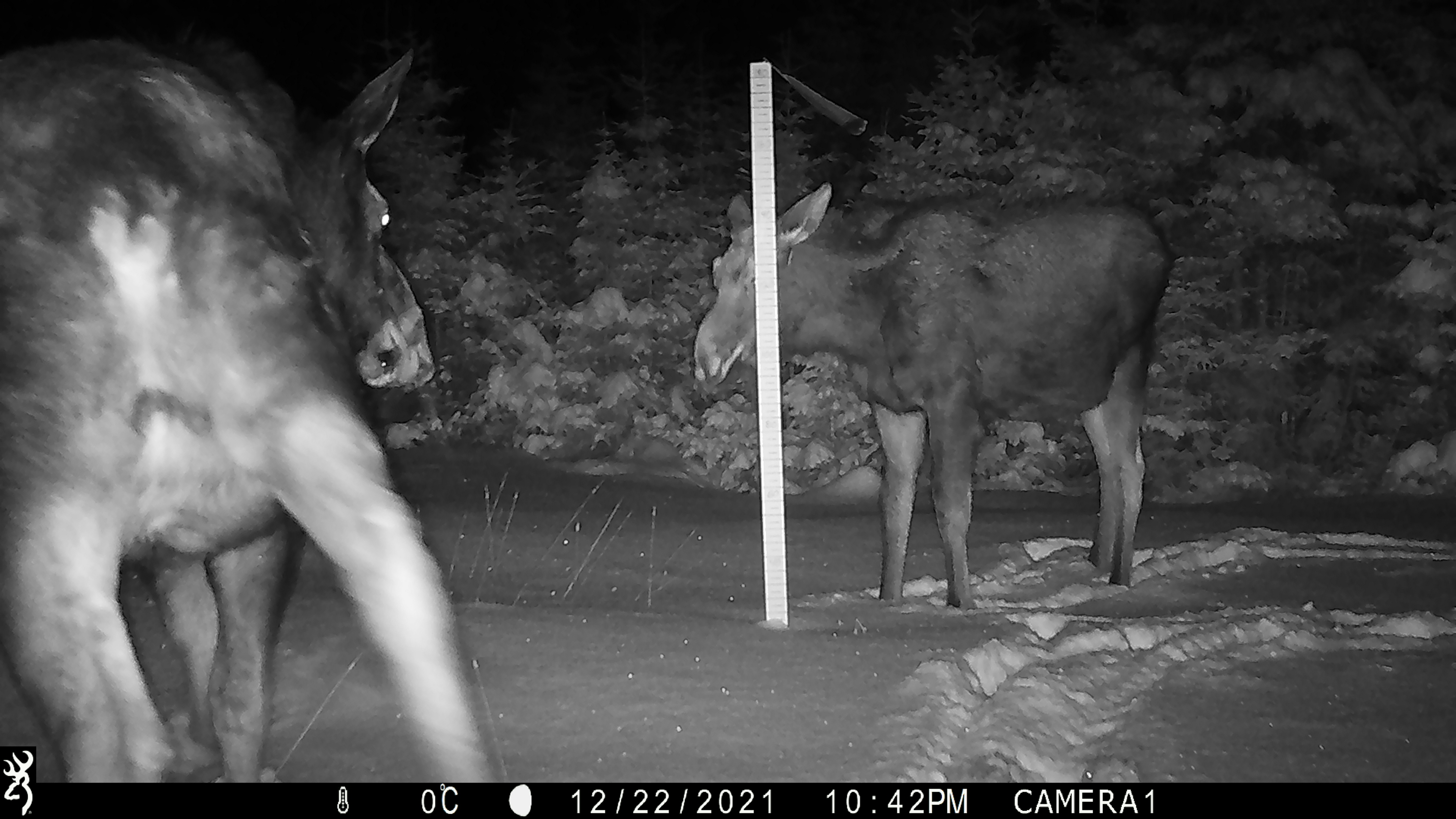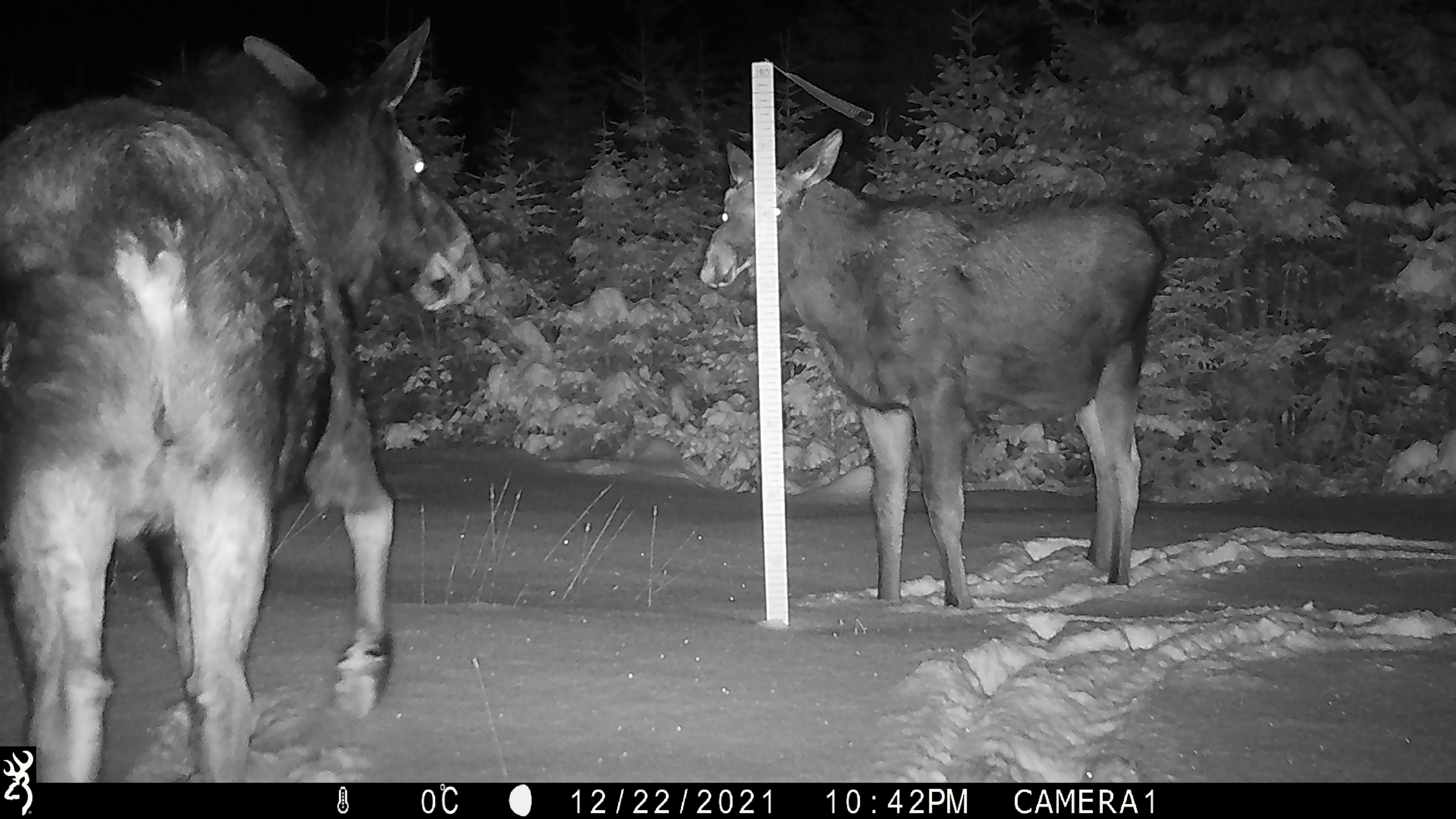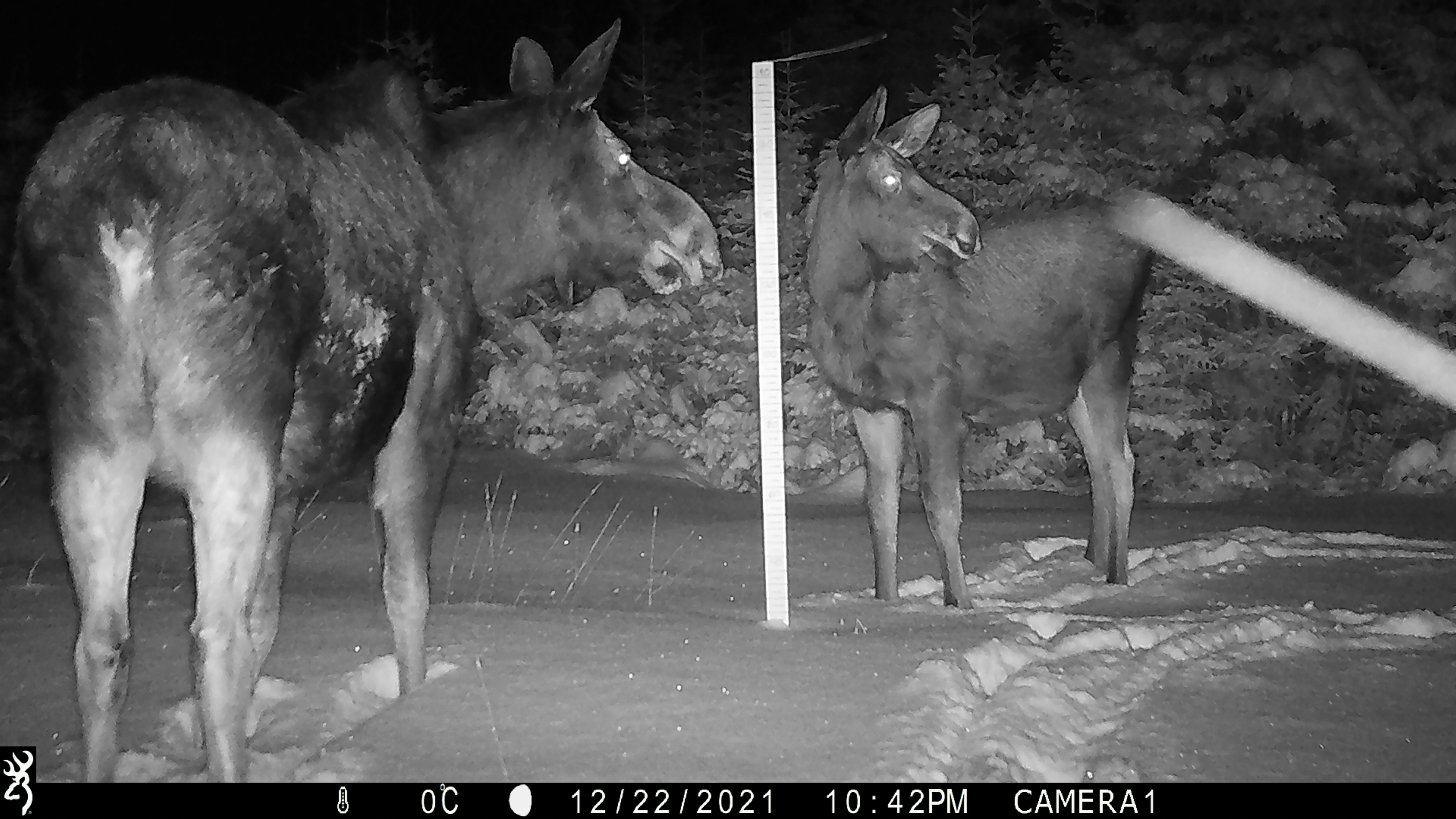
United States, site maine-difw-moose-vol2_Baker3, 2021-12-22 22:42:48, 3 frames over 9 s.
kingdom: Animalia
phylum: Chordata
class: Mammalia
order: Artiodactyla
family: Cervidae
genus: Alces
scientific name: Alces alces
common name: moose